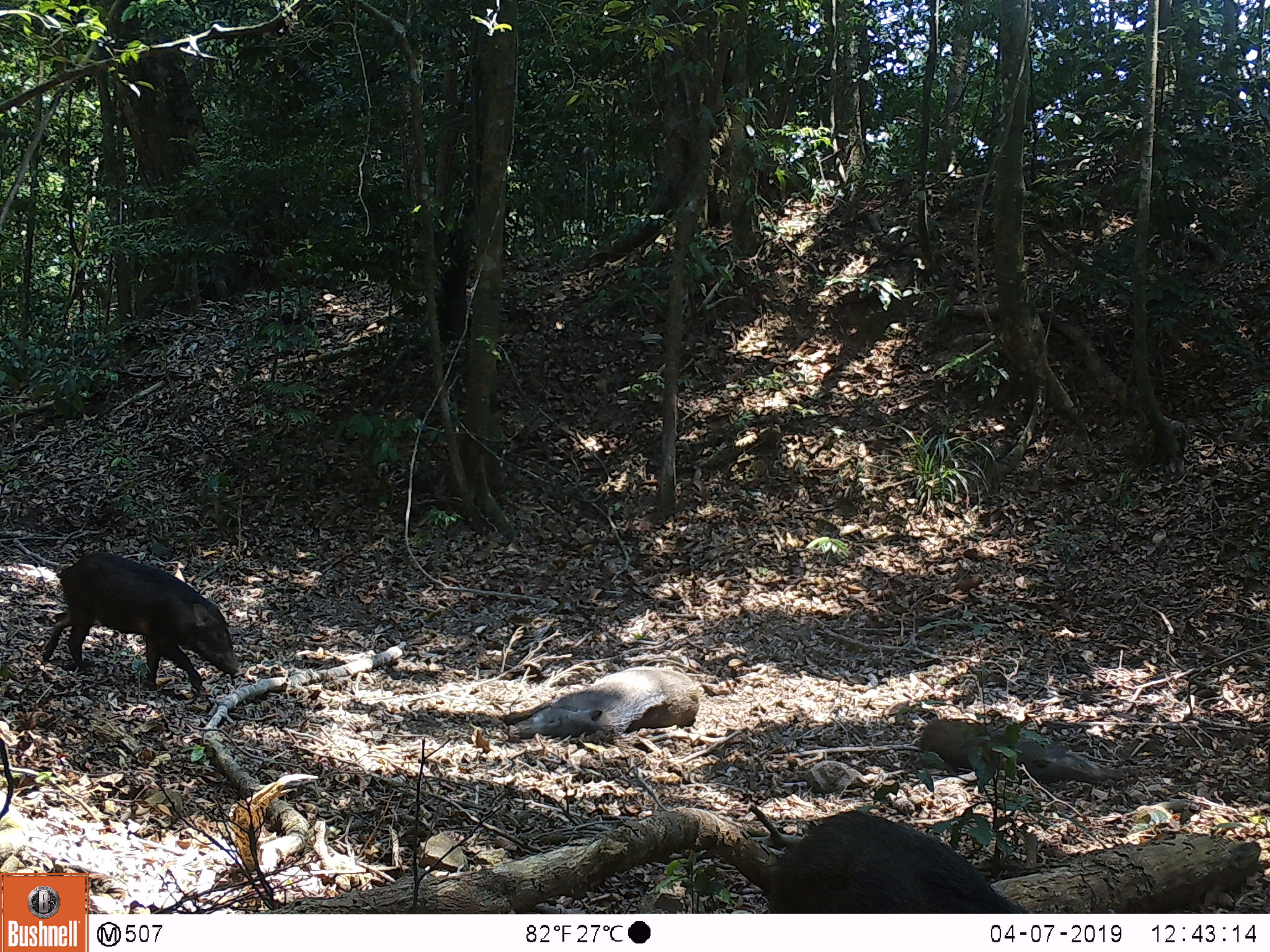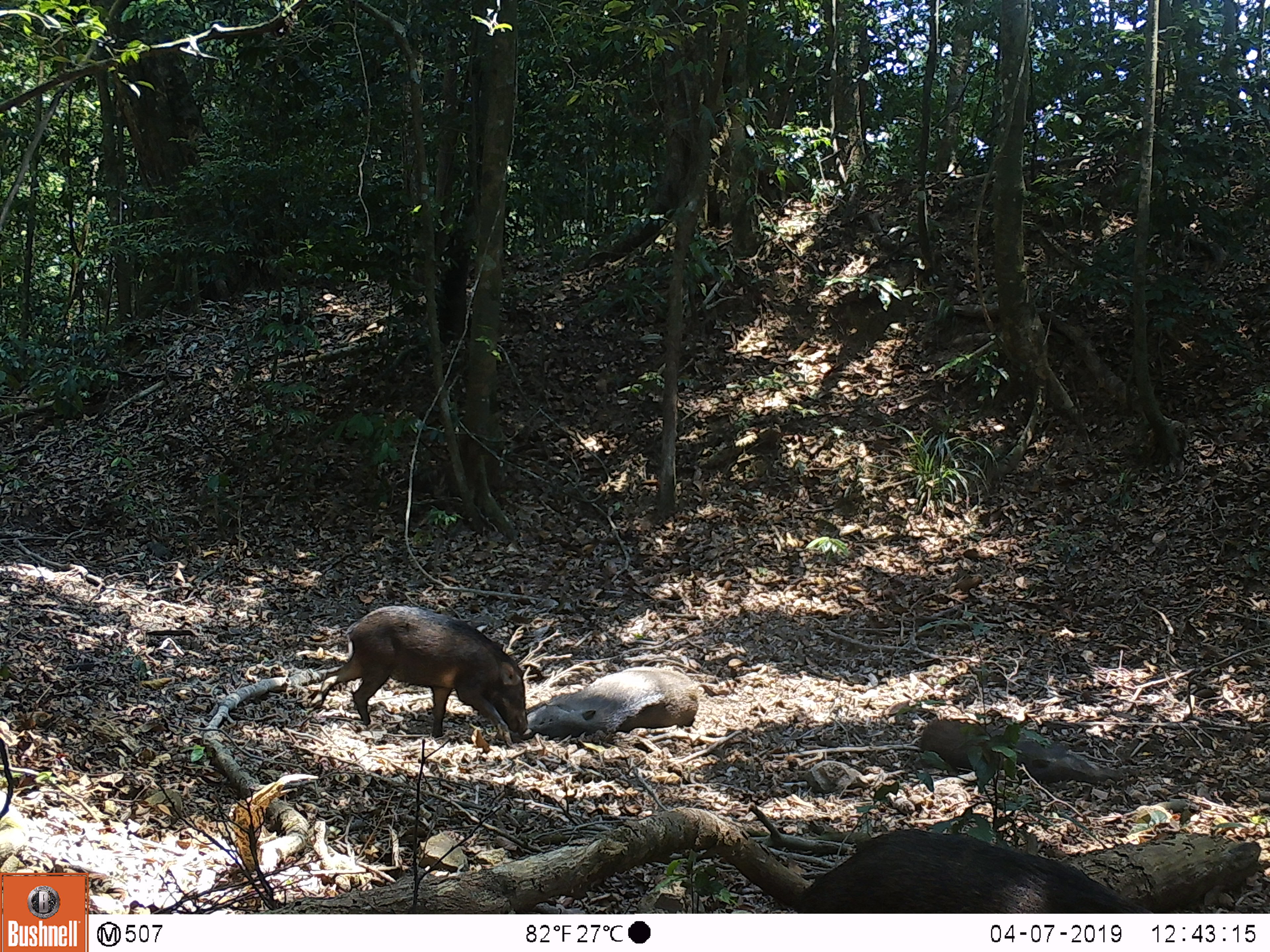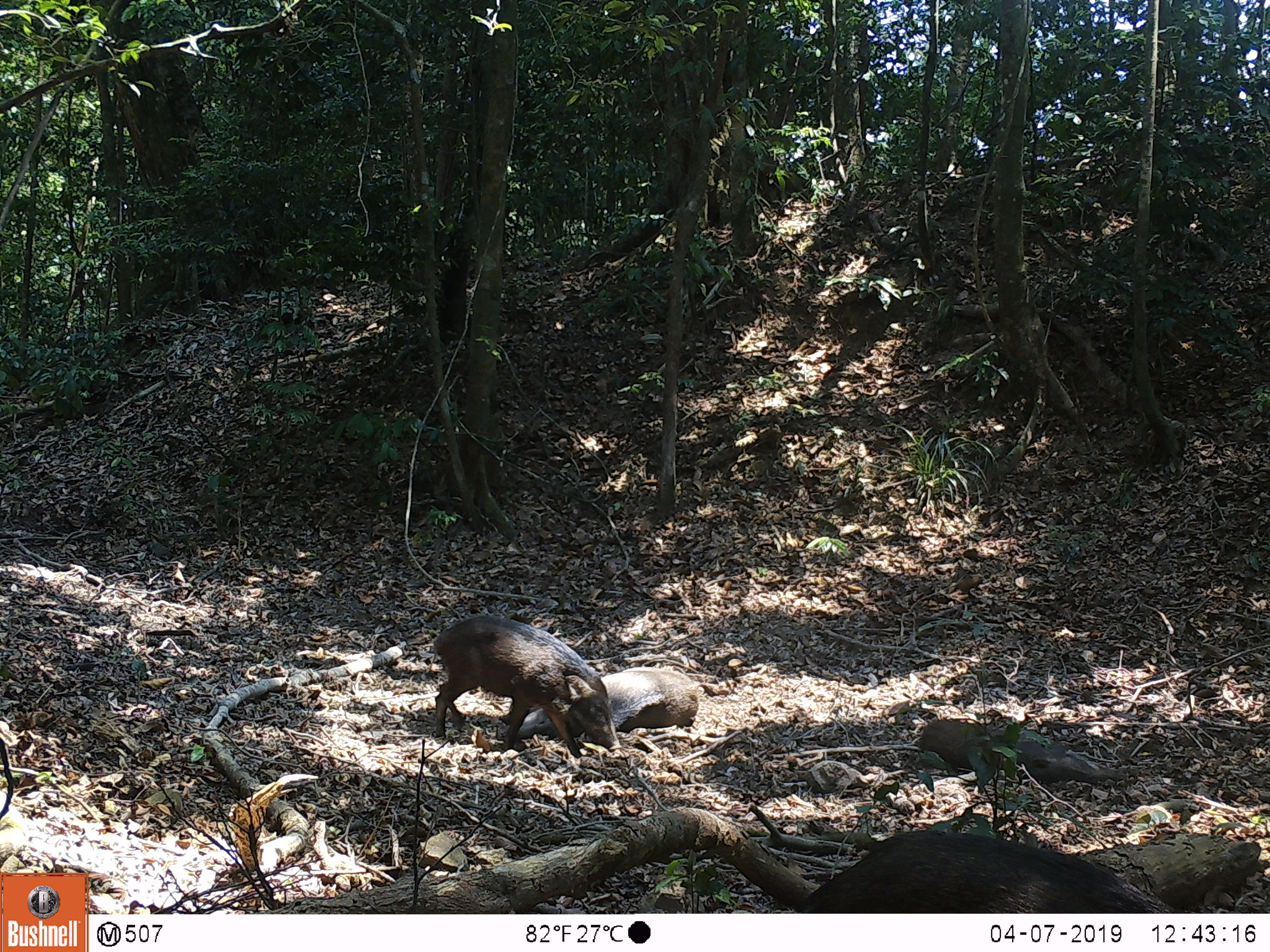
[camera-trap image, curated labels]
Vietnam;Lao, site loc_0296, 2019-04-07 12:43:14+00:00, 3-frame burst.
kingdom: Animalia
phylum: Chordata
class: Mammalia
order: Artiodactyla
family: Suidae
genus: Sus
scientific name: Sus scrofa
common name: eurasian wild pig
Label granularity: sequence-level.